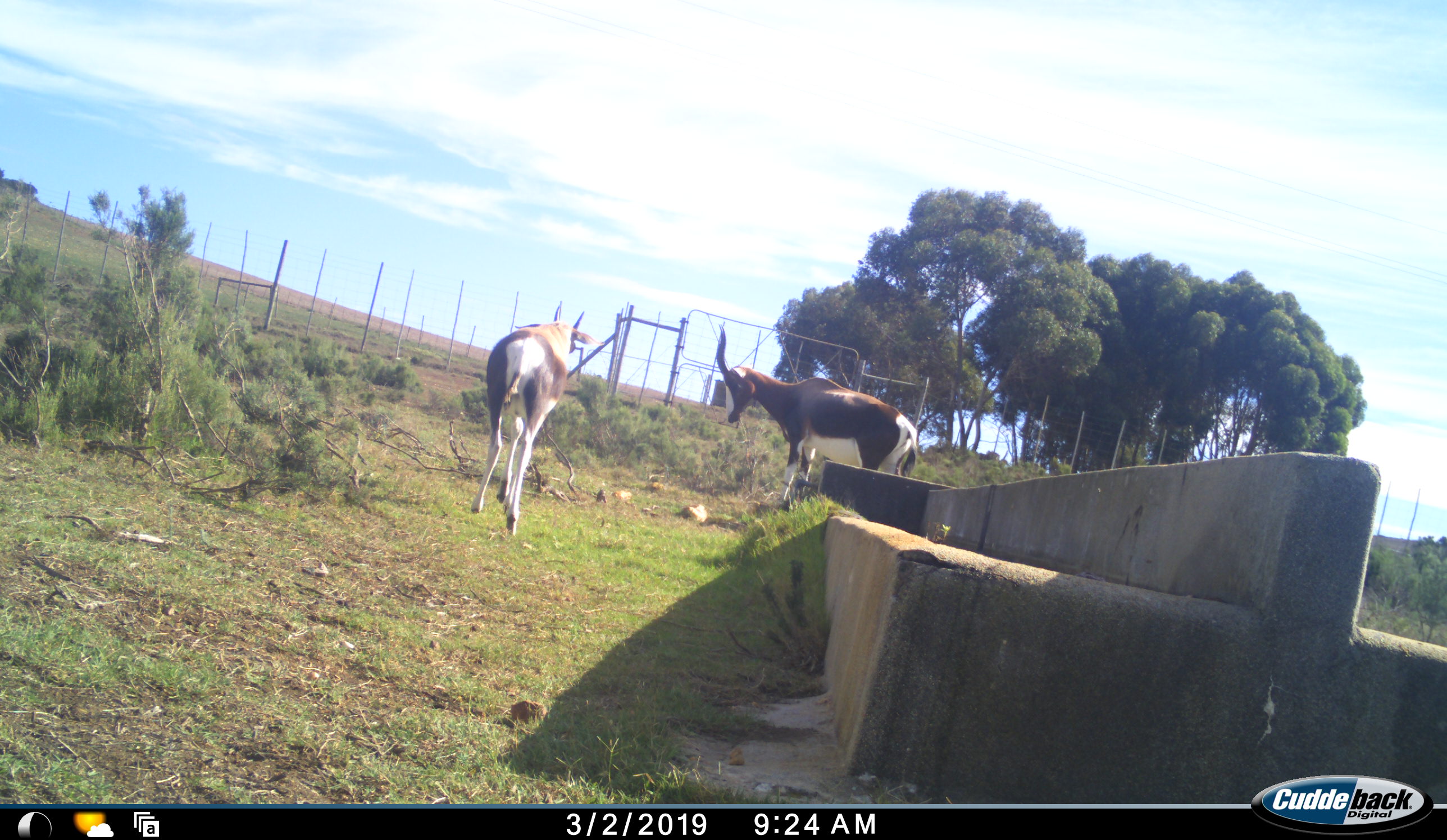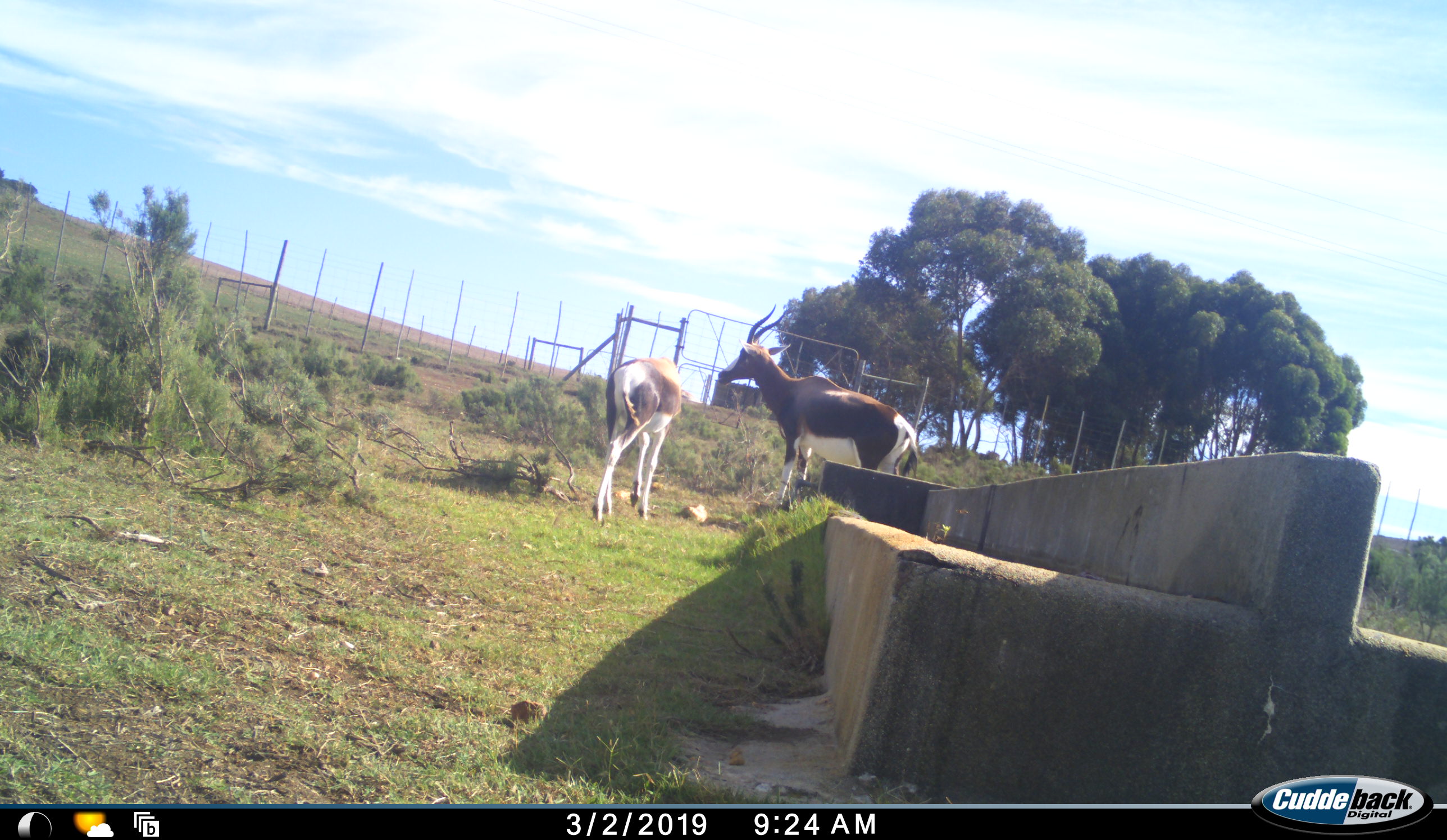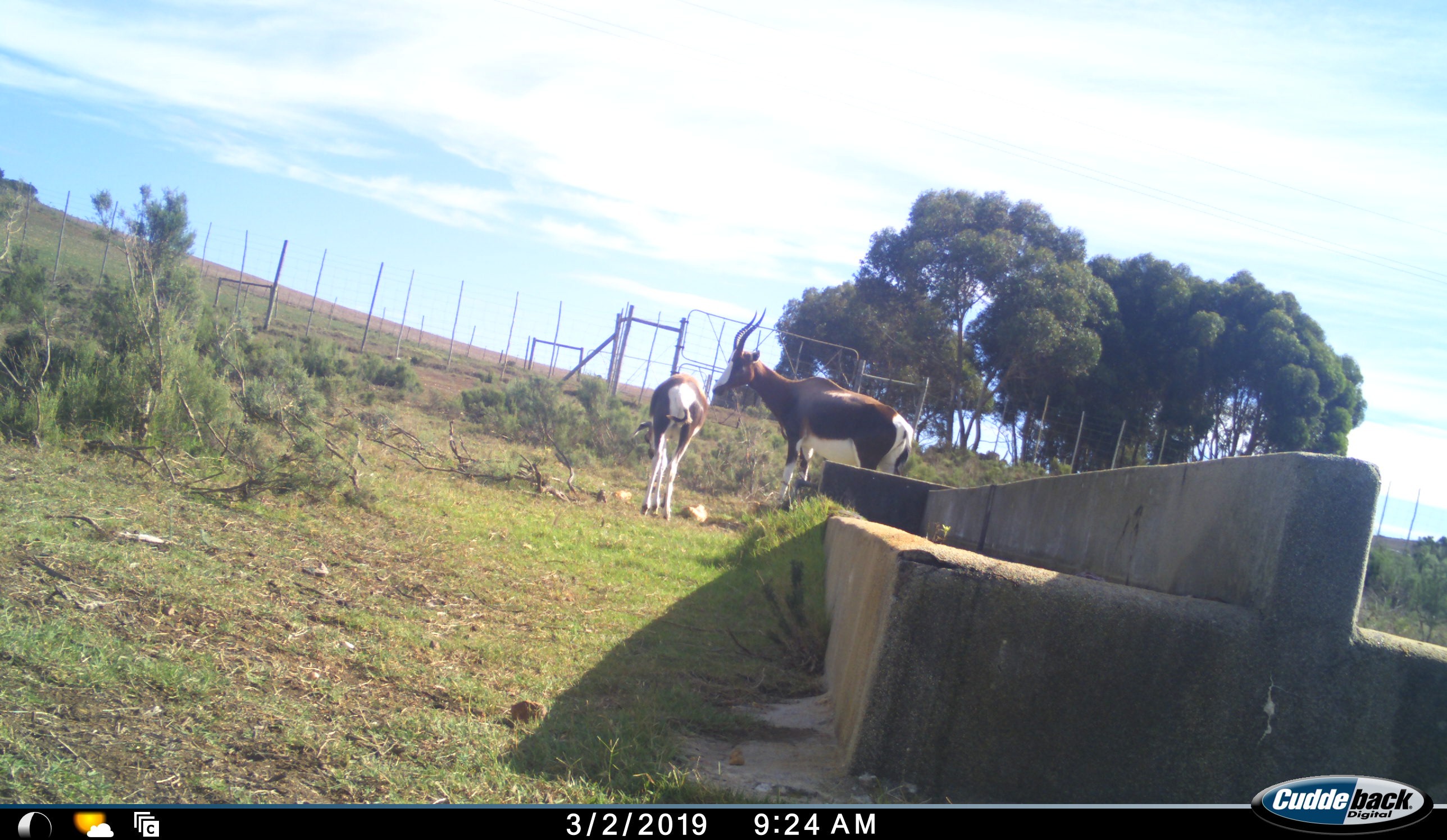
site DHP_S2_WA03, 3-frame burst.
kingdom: Animalia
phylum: Chordata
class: Mammalia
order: Artiodactyla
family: Bovidae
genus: Damaliscus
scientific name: Damaliscus pygargus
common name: bontebok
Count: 2.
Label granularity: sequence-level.